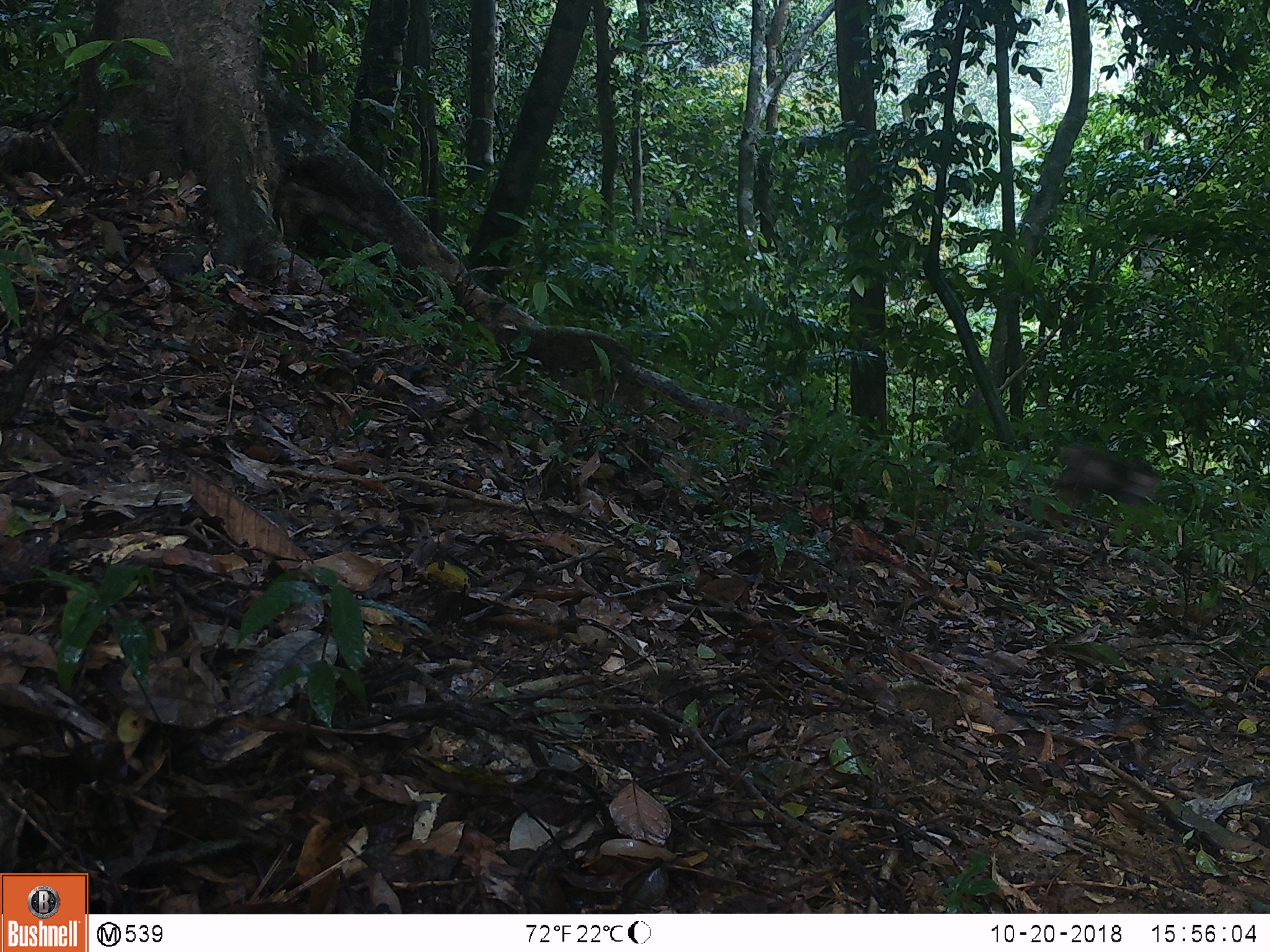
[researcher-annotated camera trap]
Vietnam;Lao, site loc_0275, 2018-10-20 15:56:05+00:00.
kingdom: Animalia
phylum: Chordata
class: Mammalia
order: Primates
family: Cercopithecidae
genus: Macaca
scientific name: Macaca arctoides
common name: stump-tailed macaque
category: stump tailed macaque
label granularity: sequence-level